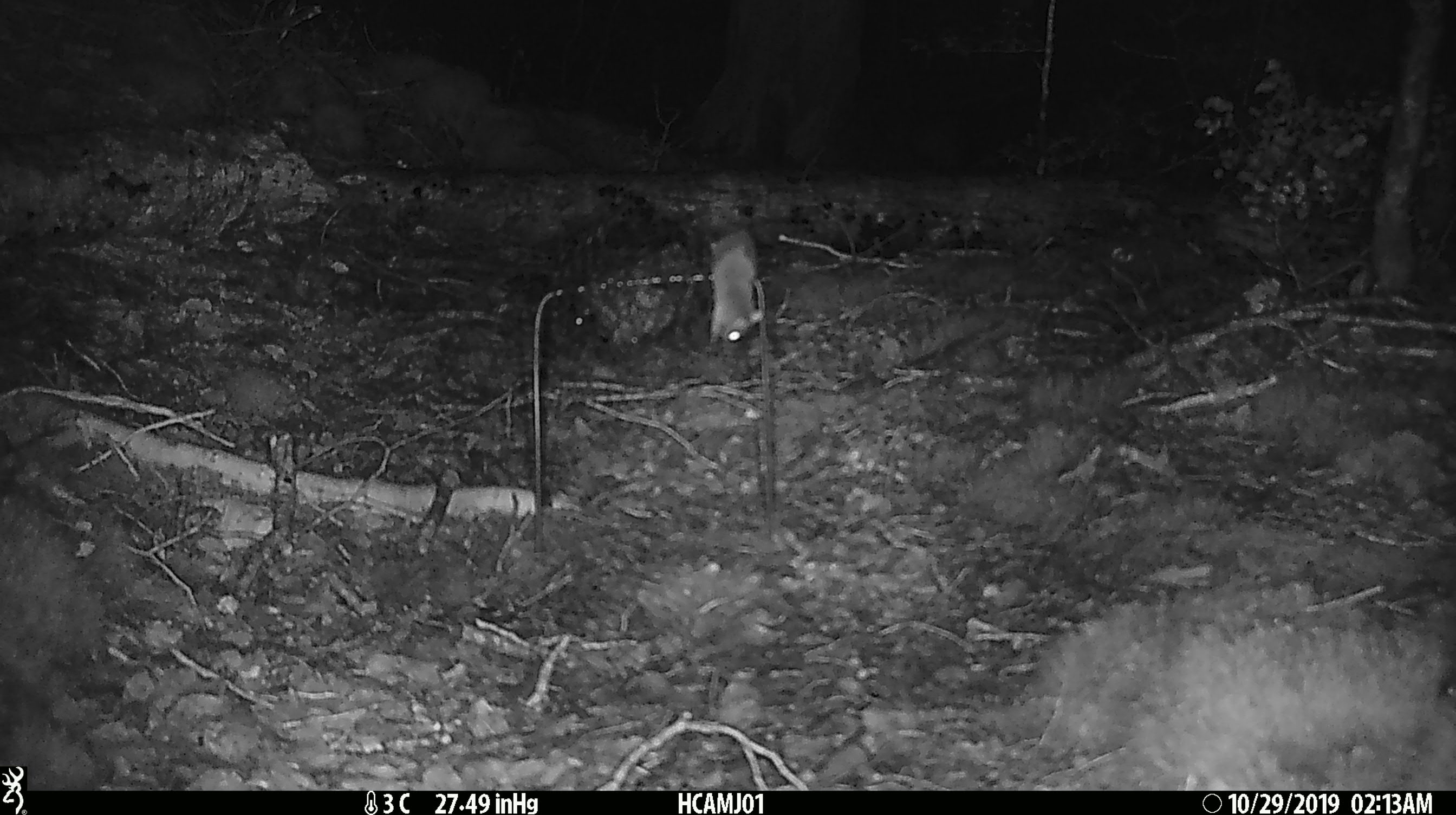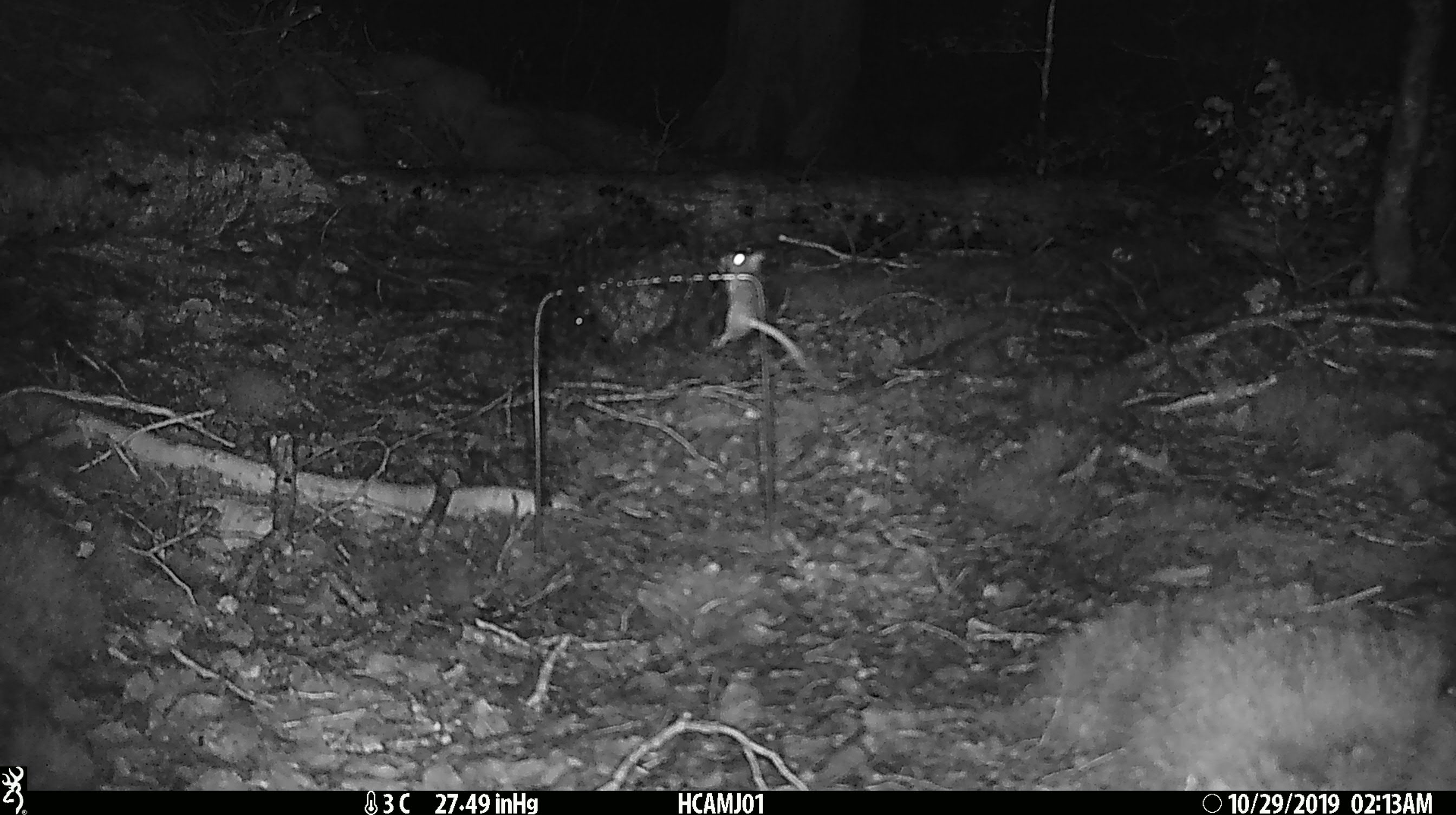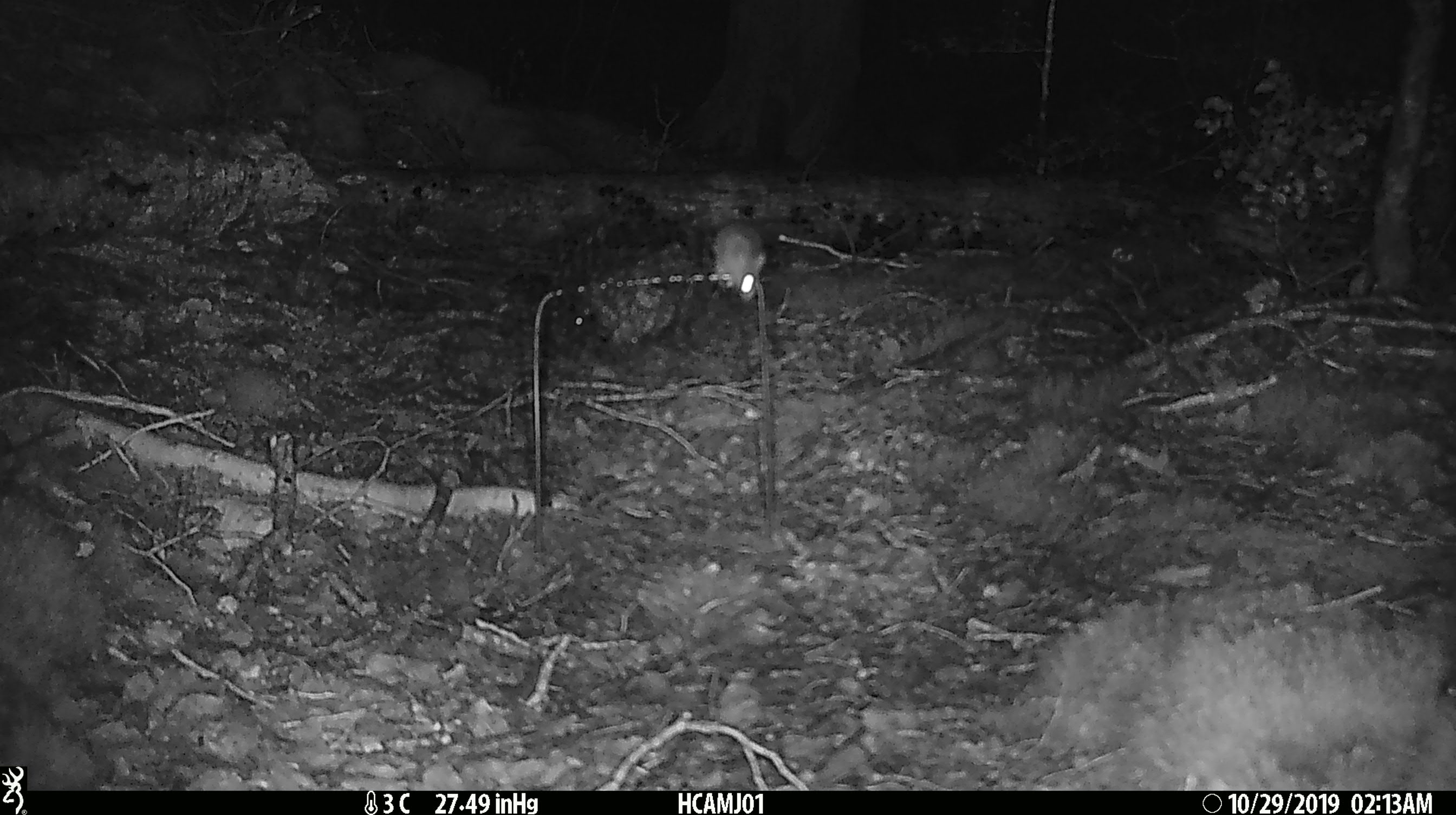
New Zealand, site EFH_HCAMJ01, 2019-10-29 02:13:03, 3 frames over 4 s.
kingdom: Animalia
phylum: Chordata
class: Mammalia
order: Rodentia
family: Muridae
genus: Mus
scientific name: Mus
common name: mouse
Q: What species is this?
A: Mouse (Mus).